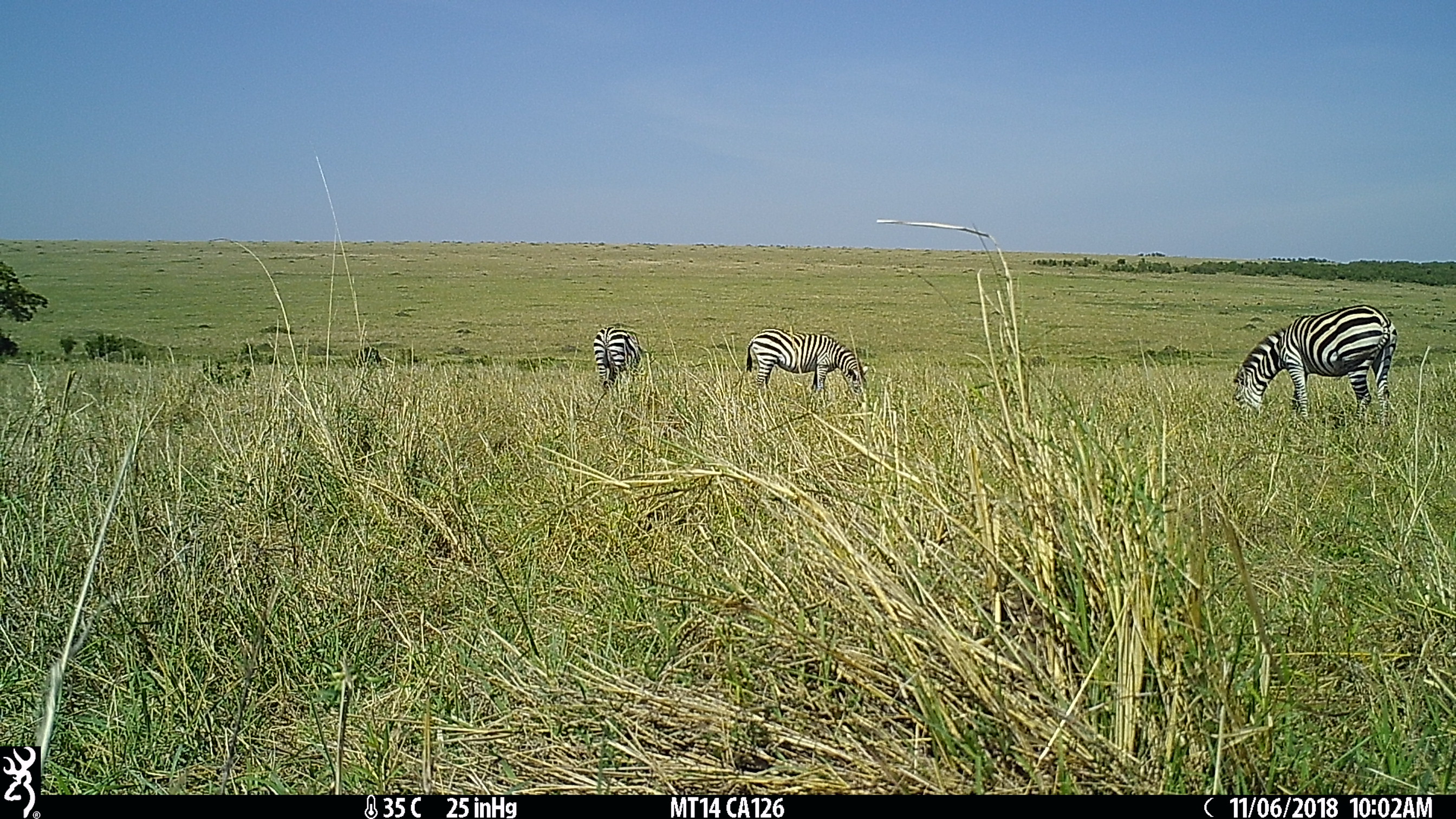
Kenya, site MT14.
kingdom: Animalia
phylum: Chordata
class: Mammalia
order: Perissodactyla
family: Equidae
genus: Equus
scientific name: Equus quagga burchellii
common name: burchell's zebra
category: zebra